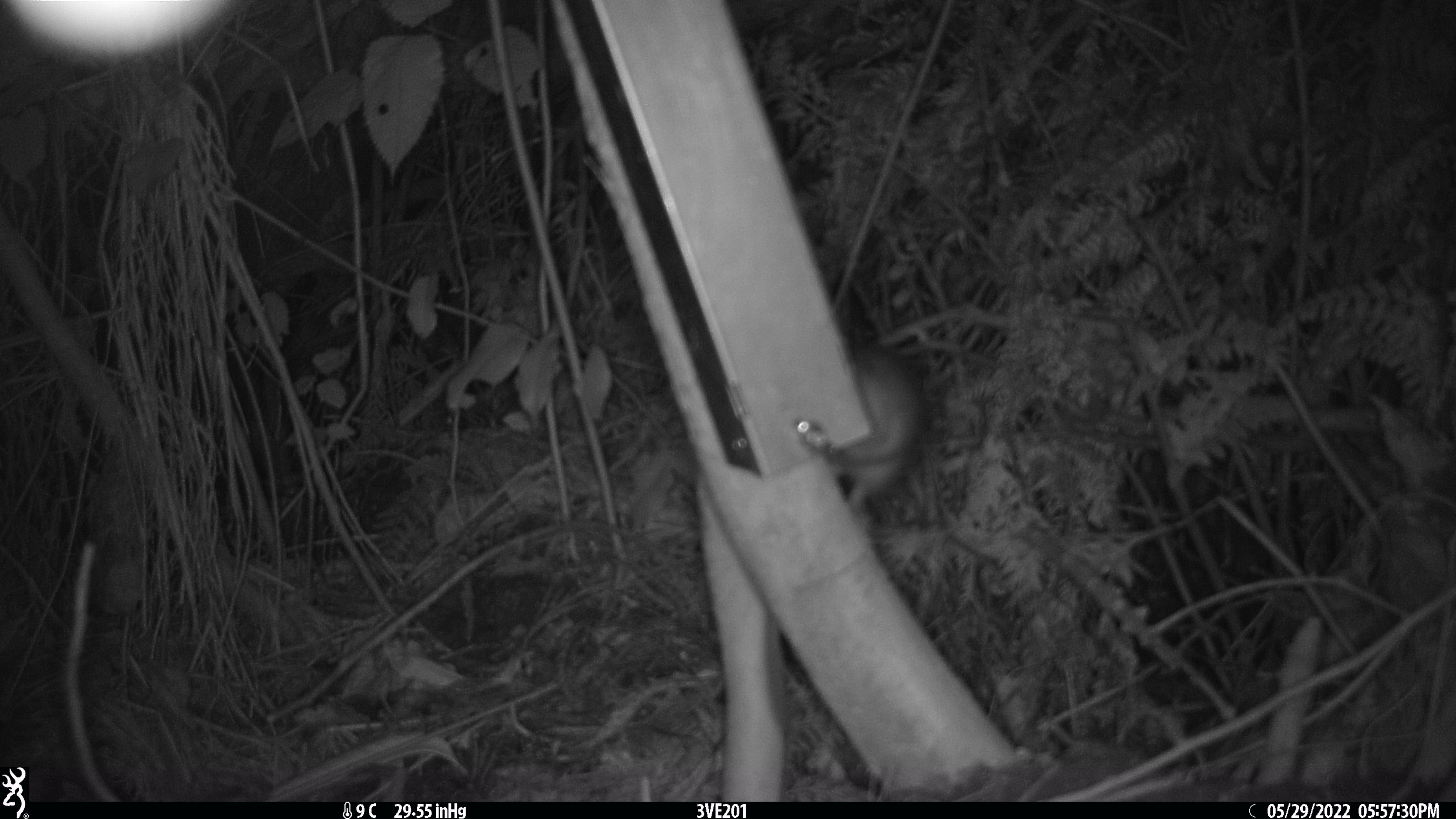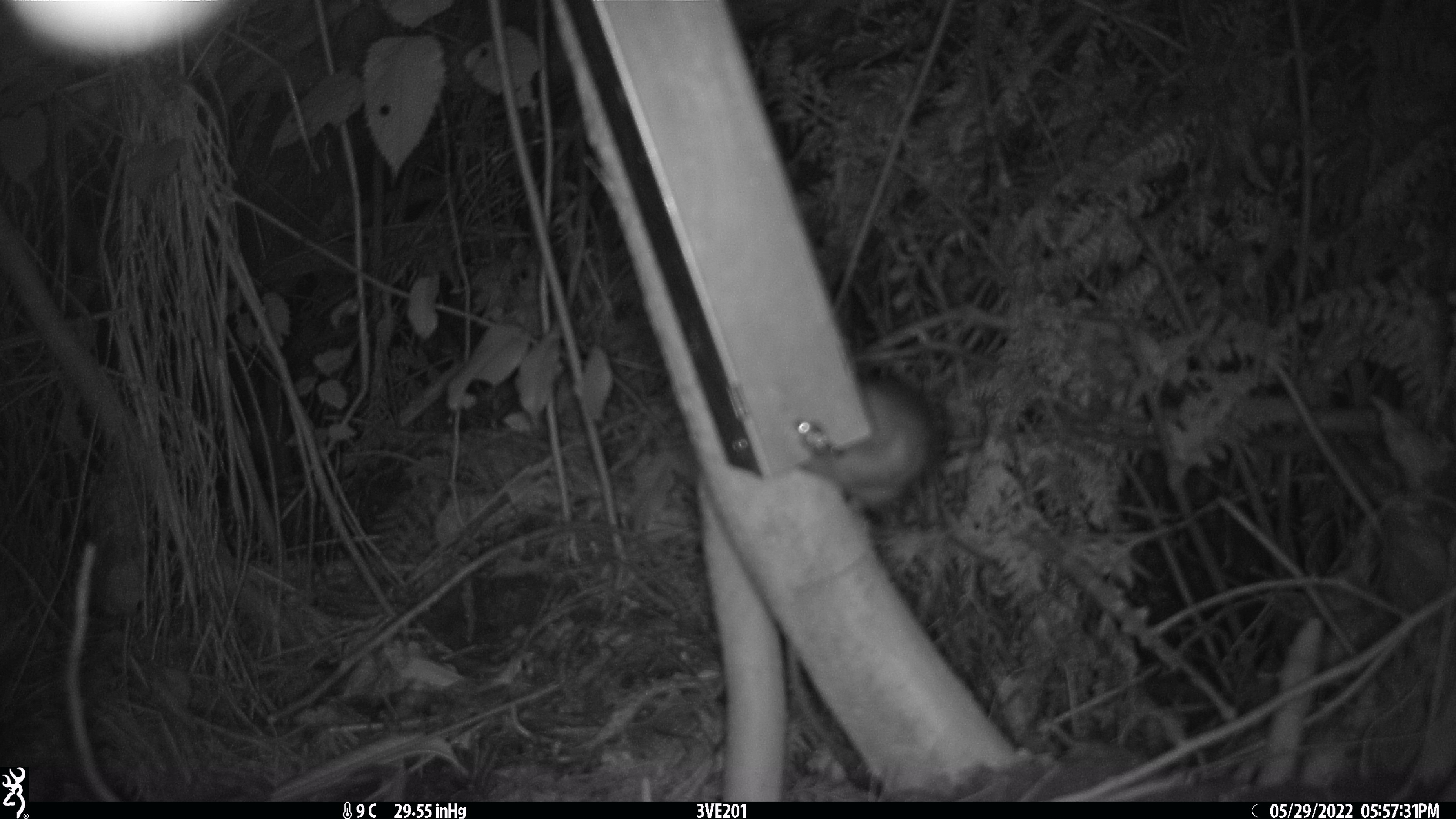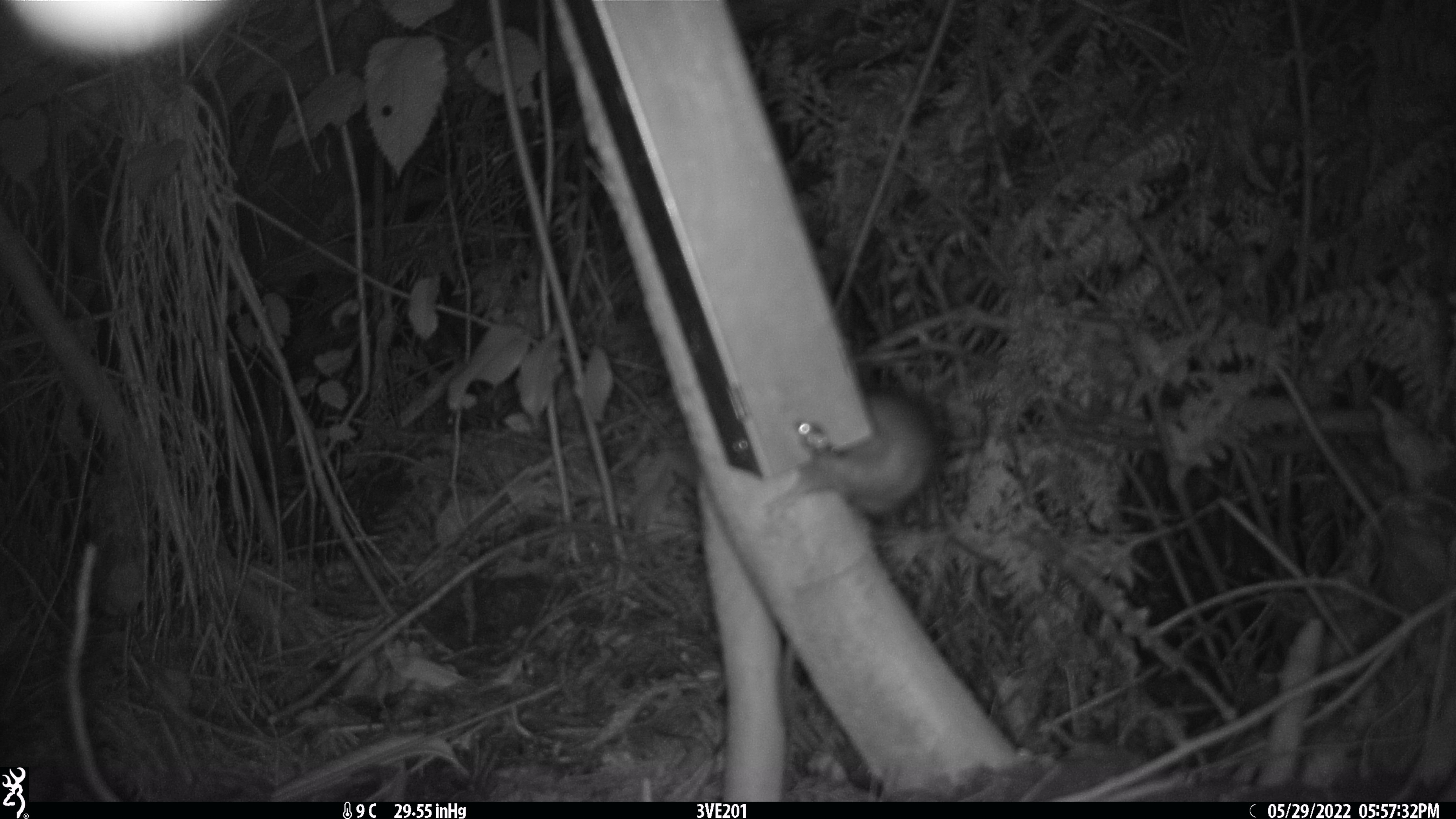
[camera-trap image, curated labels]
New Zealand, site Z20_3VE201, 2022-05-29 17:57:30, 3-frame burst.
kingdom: Animalia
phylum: Chordata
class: Mammalia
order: Rodentia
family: Muridae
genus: Rattus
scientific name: Rattus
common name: rat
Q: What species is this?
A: Rat (Rattus).